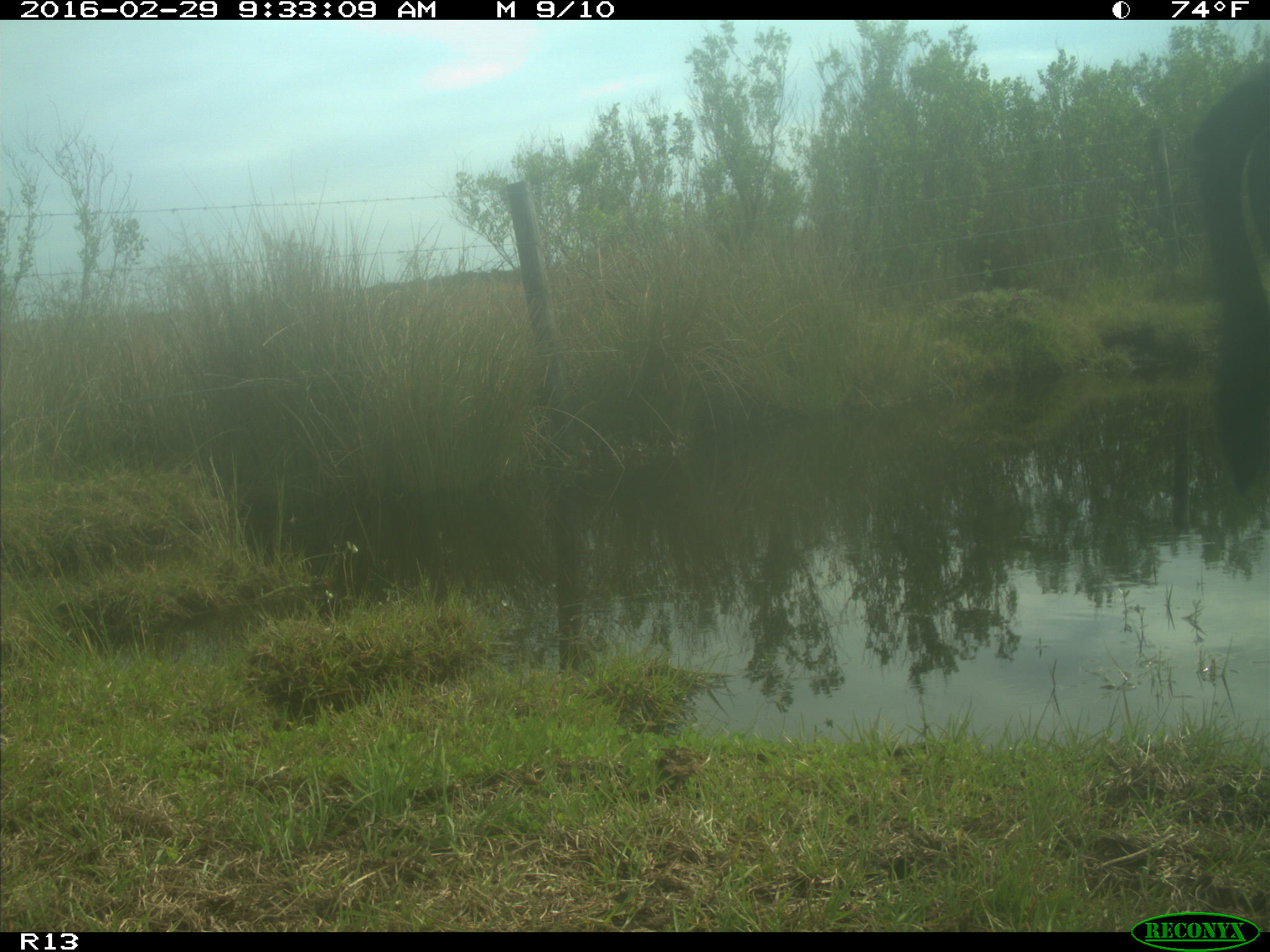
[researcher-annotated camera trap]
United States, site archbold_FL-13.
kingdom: Animalia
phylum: Chordata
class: Mammalia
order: Artiodactyla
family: Bovidae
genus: Bos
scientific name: Bos taurus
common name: domestic cow